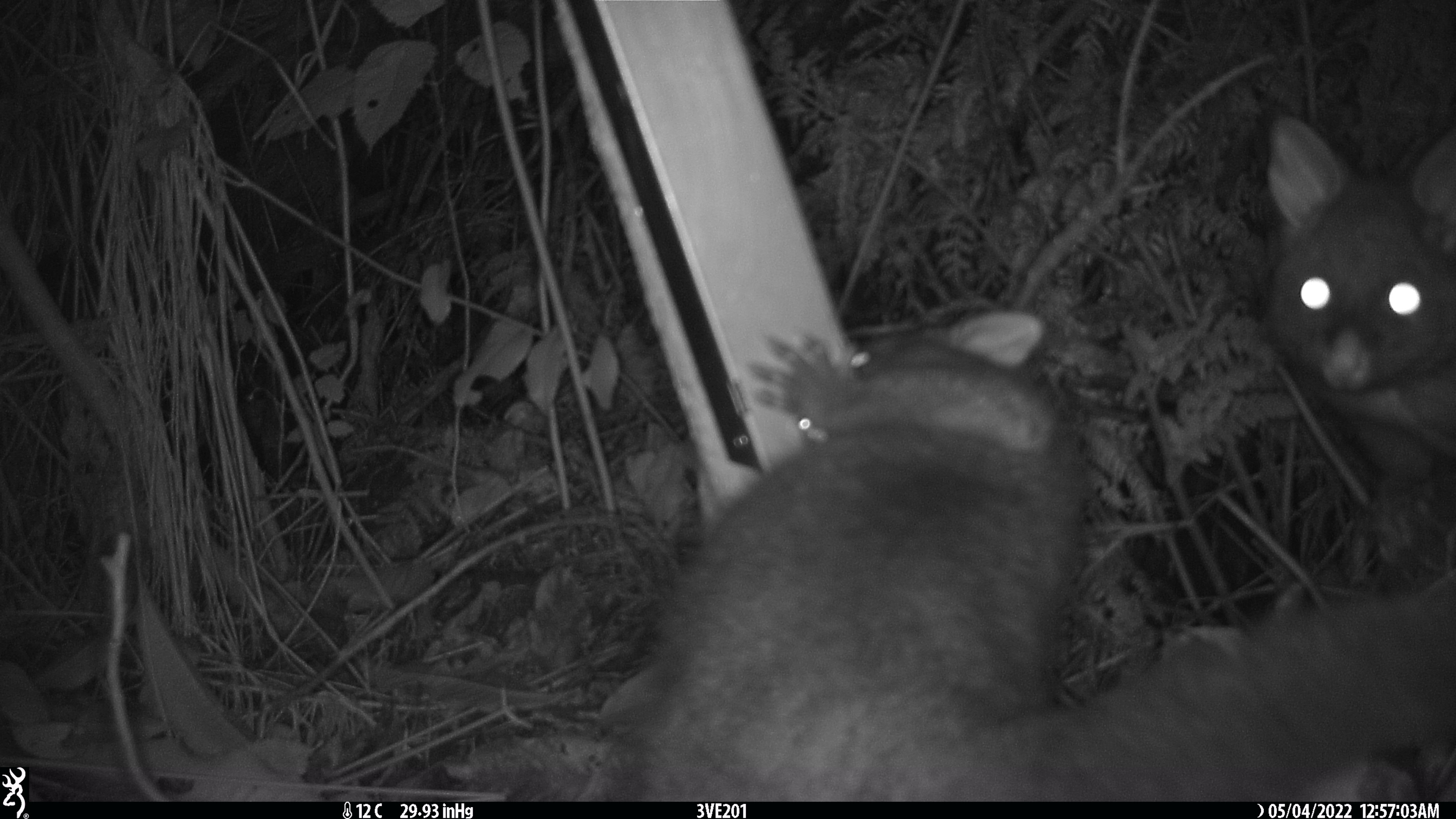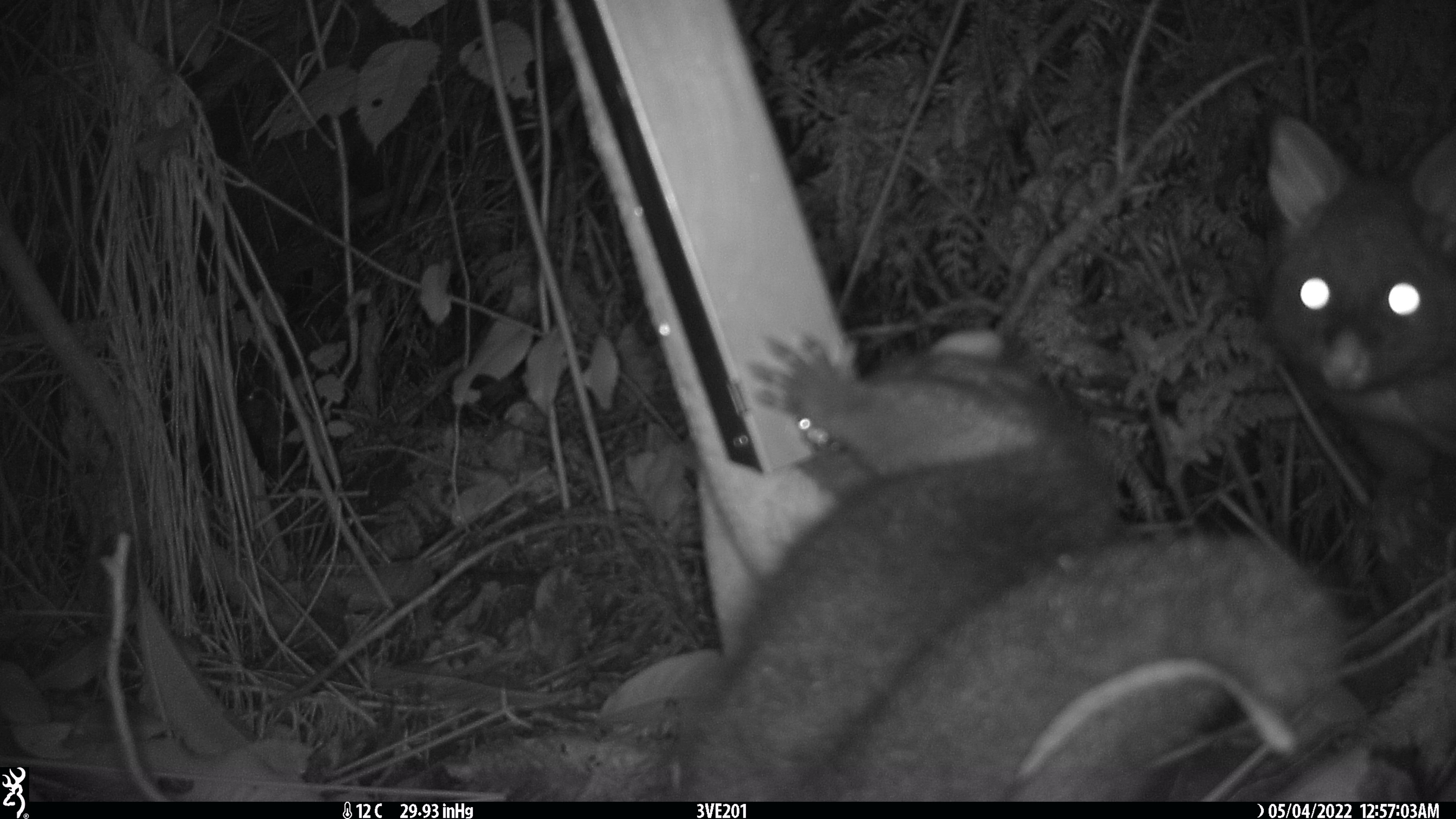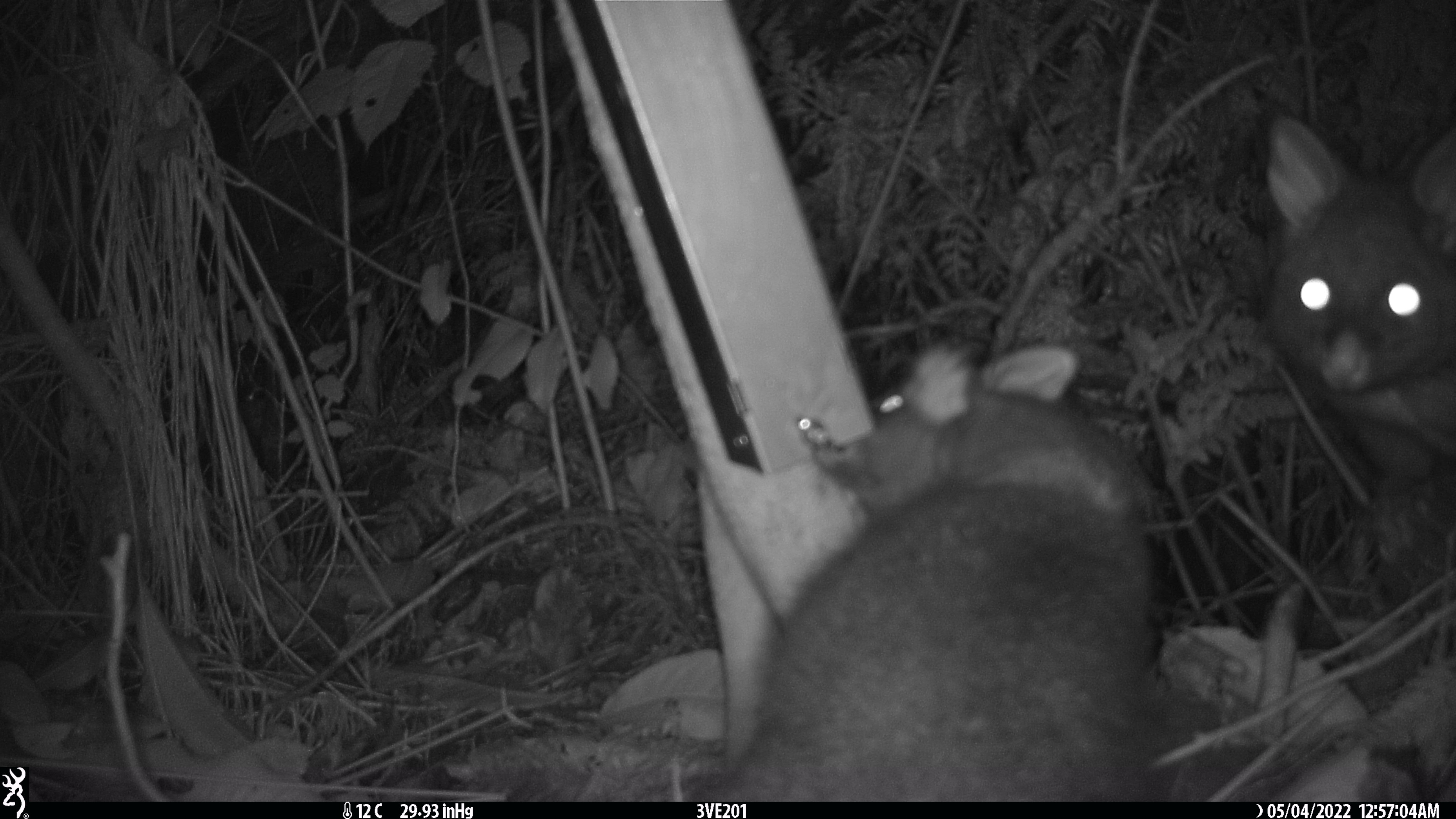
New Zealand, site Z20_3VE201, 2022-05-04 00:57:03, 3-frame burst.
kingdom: Animalia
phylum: Chordata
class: Mammalia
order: Diprotodontia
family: Phalangeridae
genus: Trichosurus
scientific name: Trichosurus vulpecula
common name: common brushtail possum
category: possum